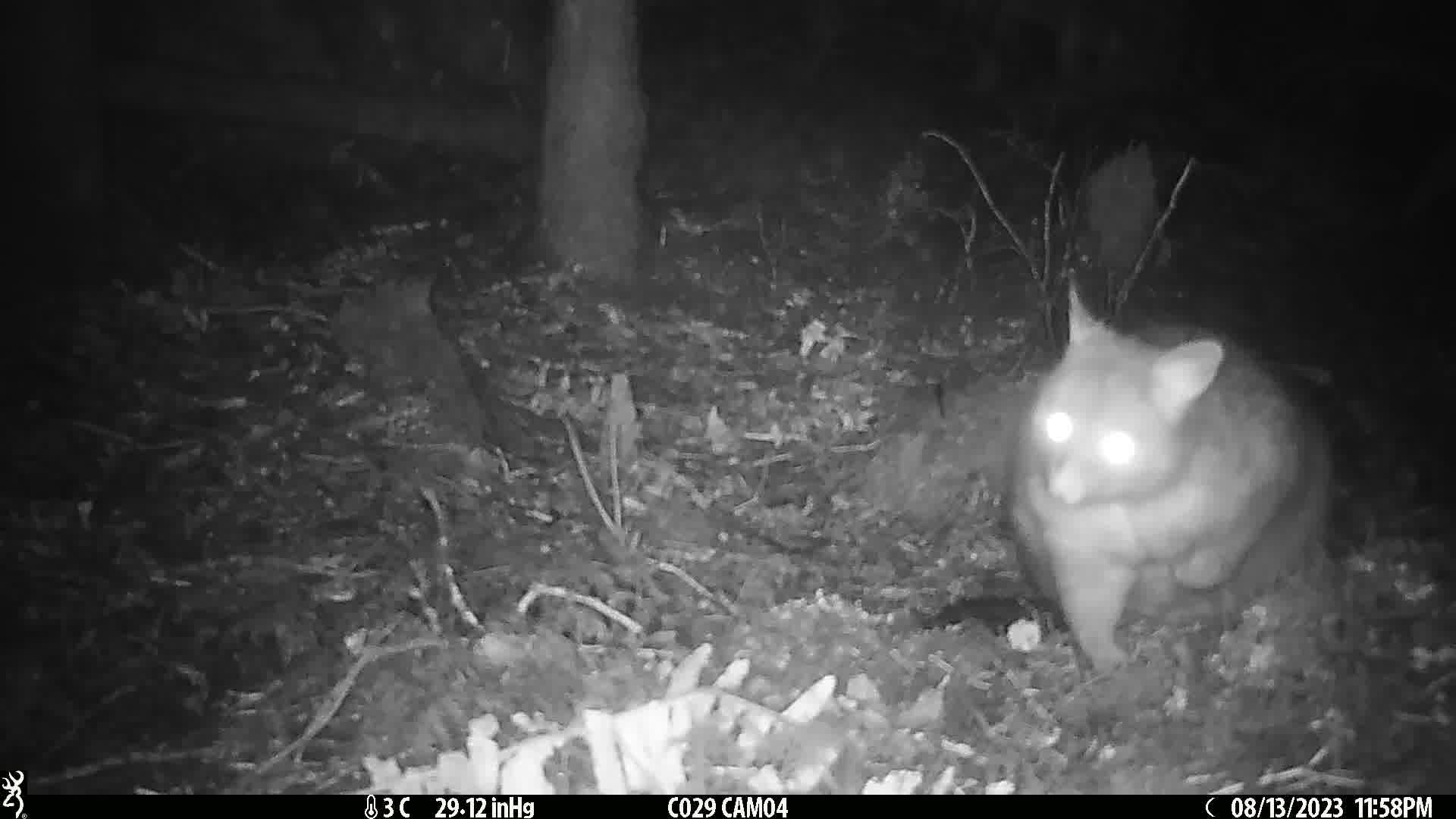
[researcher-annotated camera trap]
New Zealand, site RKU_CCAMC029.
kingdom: Animalia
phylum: Chordata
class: Mammalia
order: Diprotodontia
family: Phalangeridae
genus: Trichosurus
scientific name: Trichosurus vulpecula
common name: common brushtail possum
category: possum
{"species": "possum (common brushtail possum) (Trichosurus vulpecula)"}